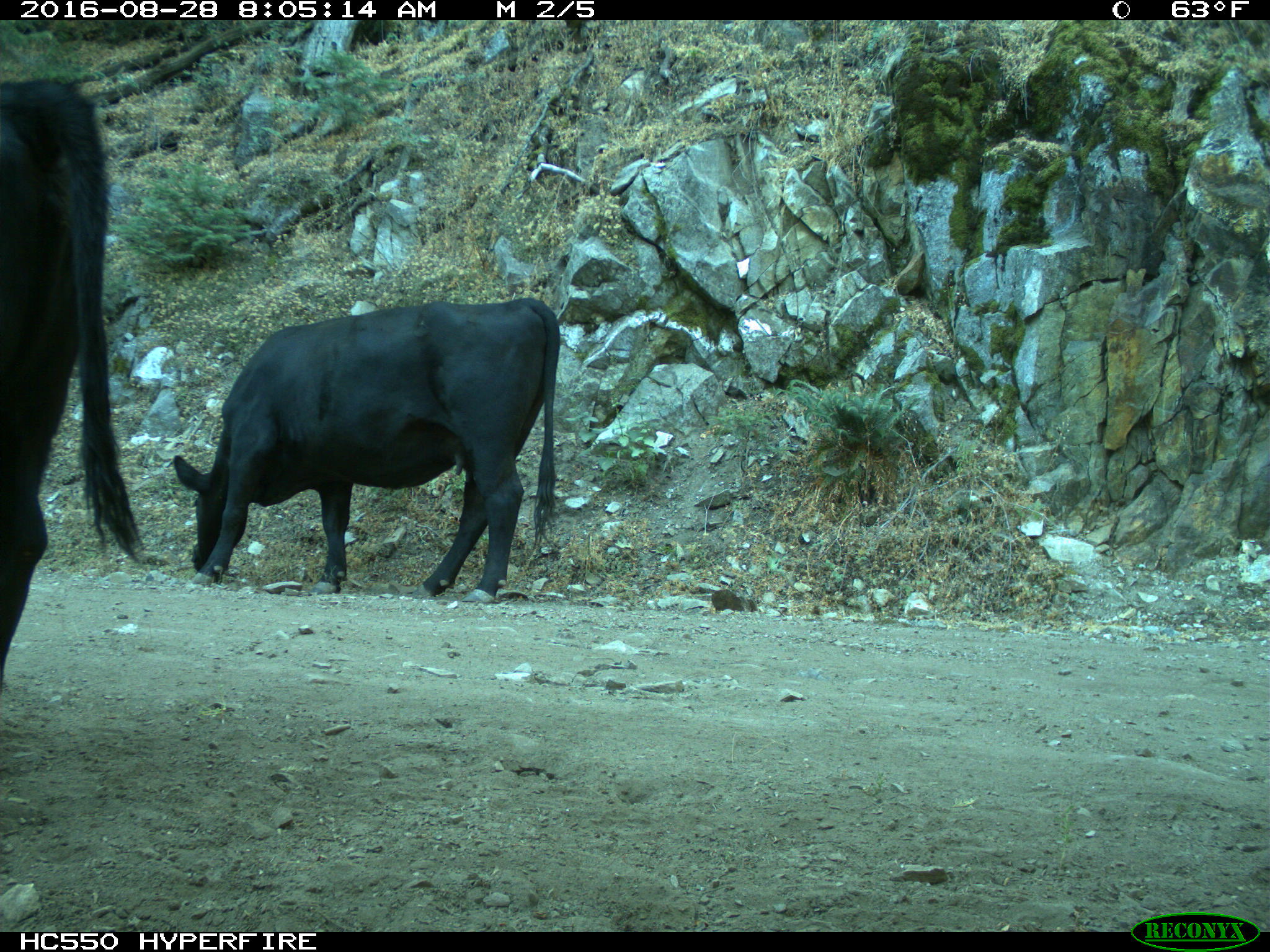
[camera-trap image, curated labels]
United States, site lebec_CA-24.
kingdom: Animalia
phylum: Chordata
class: Mammalia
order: Artiodactyla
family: Bovidae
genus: Bos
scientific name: Bos taurus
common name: domestic cow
Bos taurus (domestic cow).